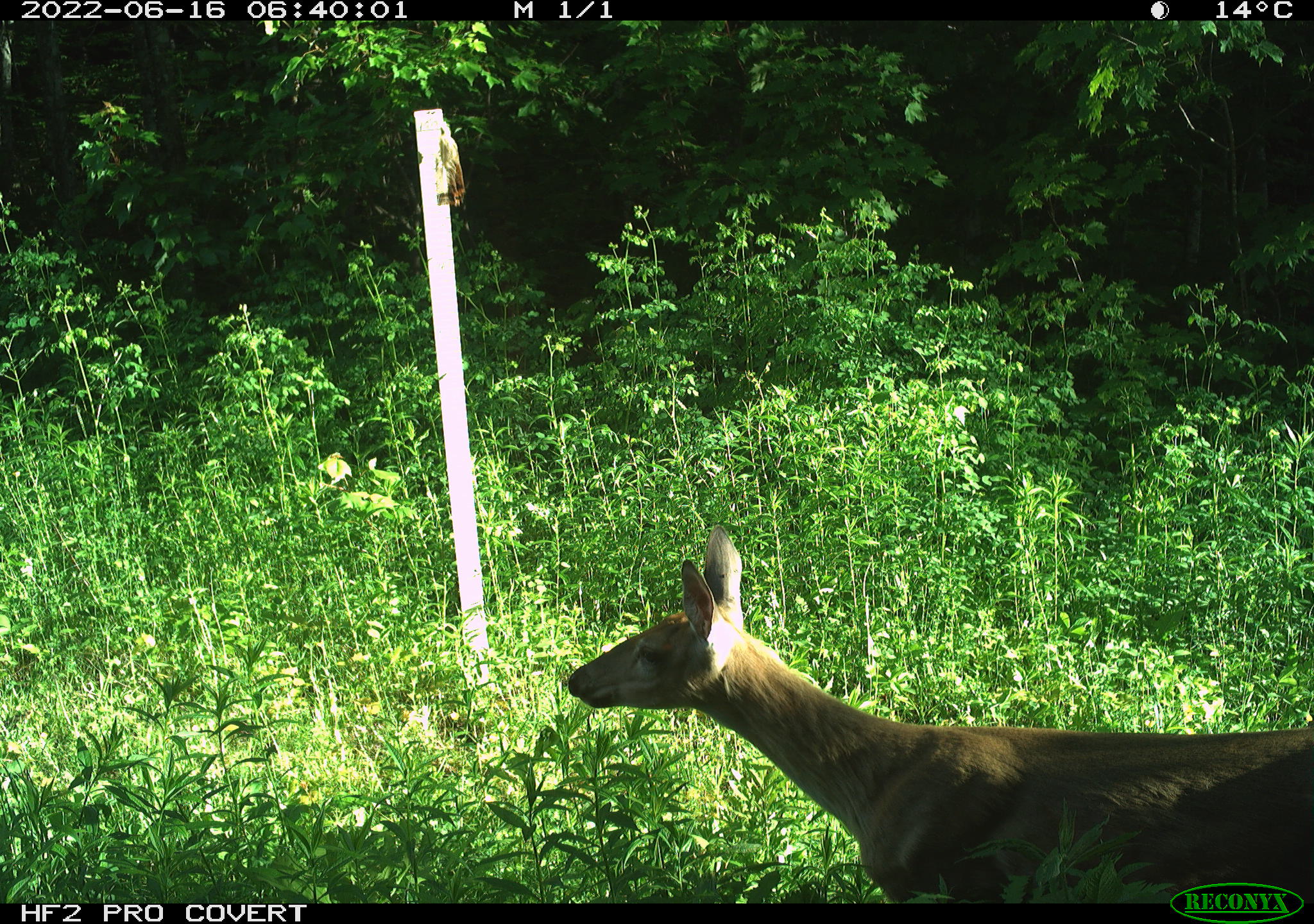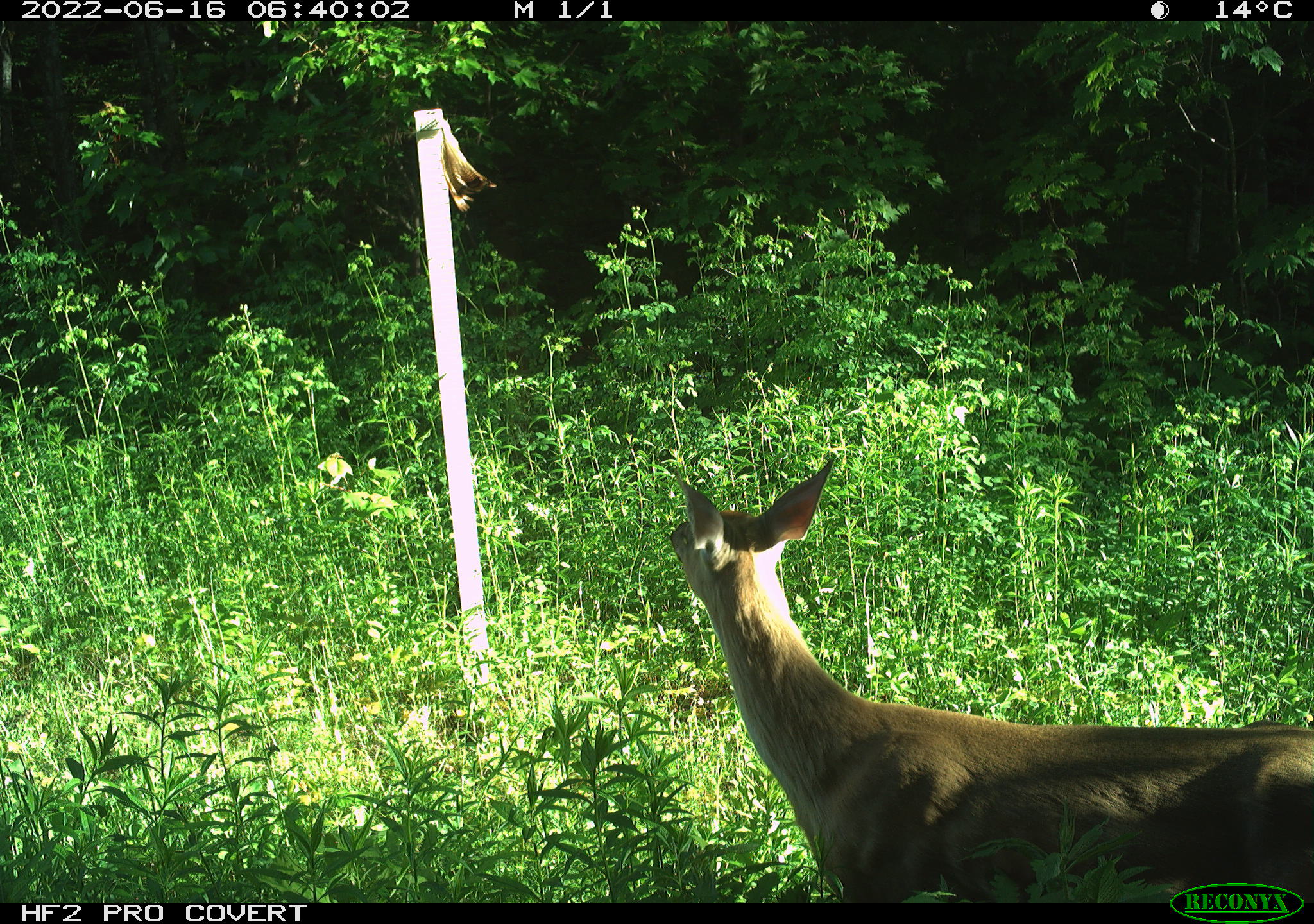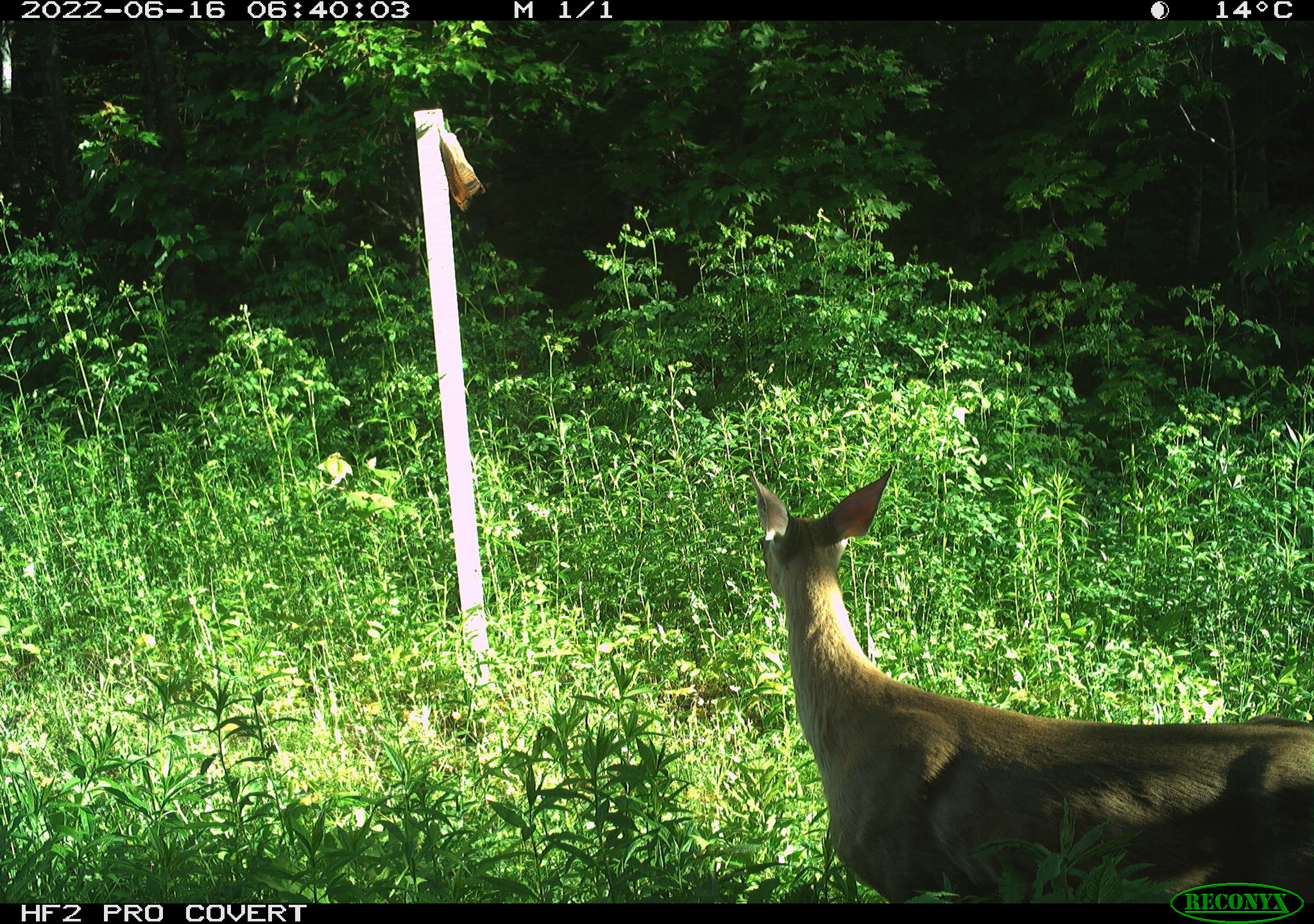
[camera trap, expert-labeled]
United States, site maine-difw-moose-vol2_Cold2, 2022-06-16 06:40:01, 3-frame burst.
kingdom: Animalia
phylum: Chordata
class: Mammalia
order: Artiodactyla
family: Cervidae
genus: Odocoileus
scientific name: Odocoileus virginianus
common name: white-tailed deer